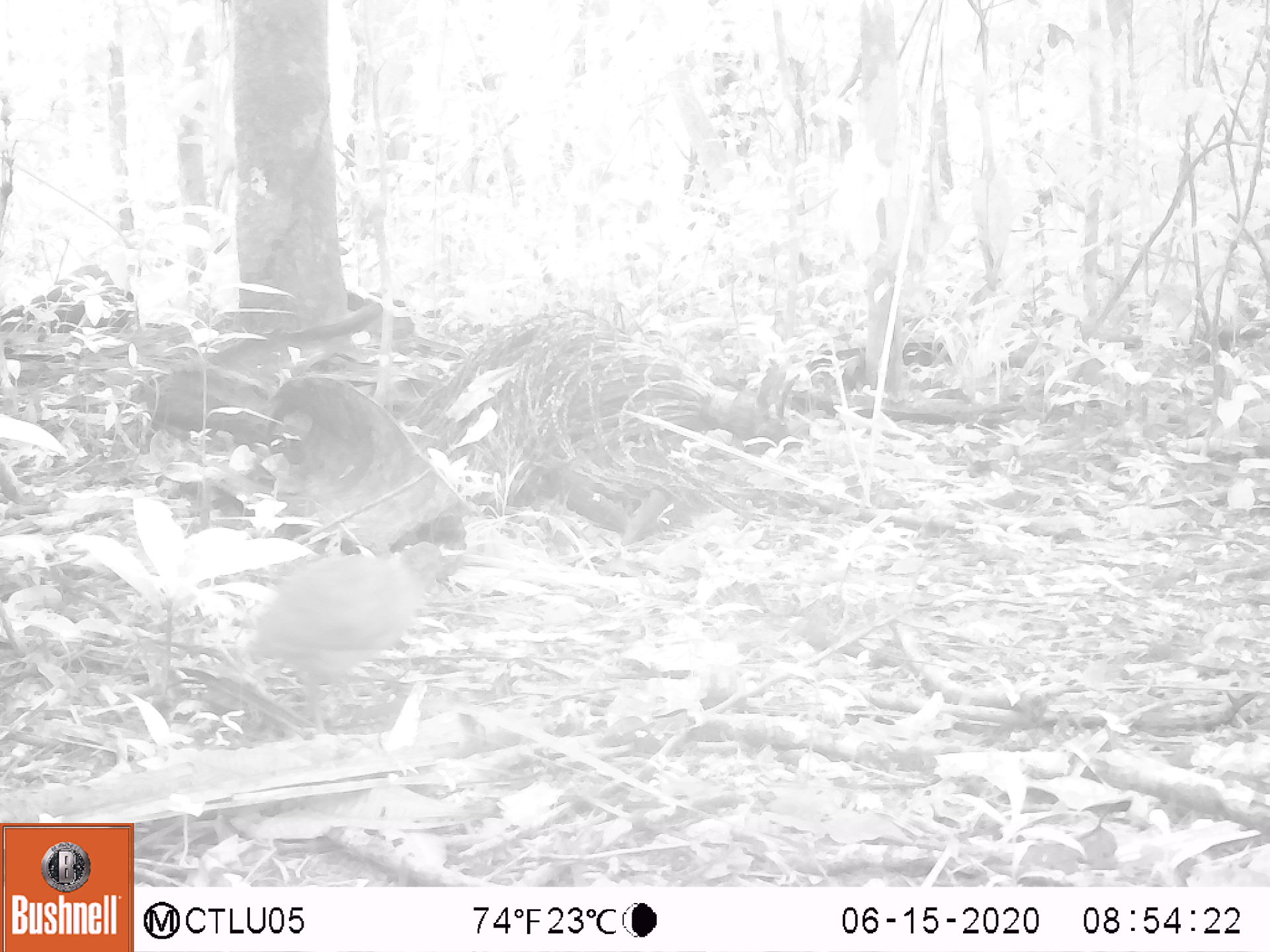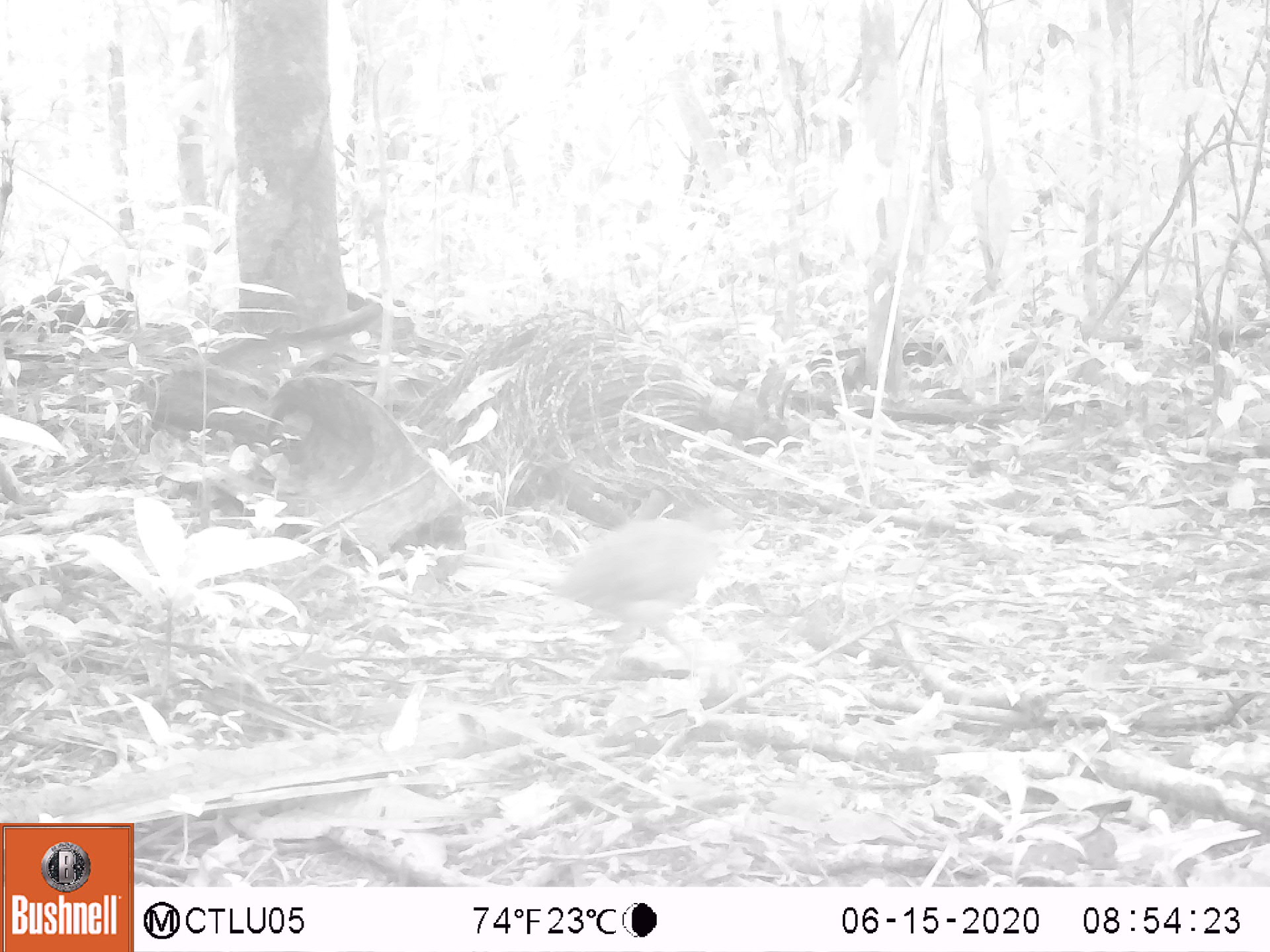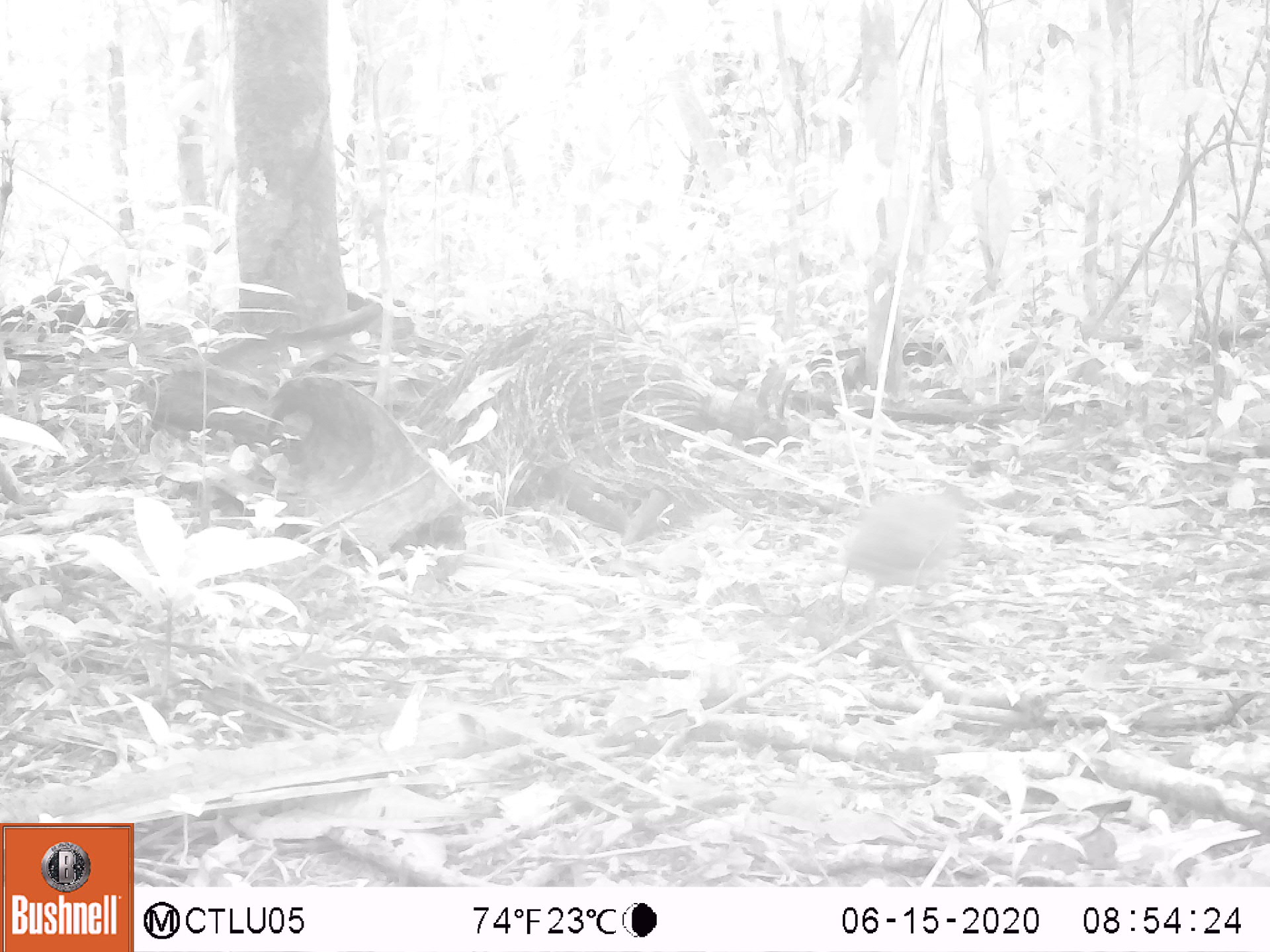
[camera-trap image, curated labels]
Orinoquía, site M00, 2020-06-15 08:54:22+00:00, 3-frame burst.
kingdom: Animalia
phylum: Chordata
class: Aves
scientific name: Aves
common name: bird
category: unknown bird